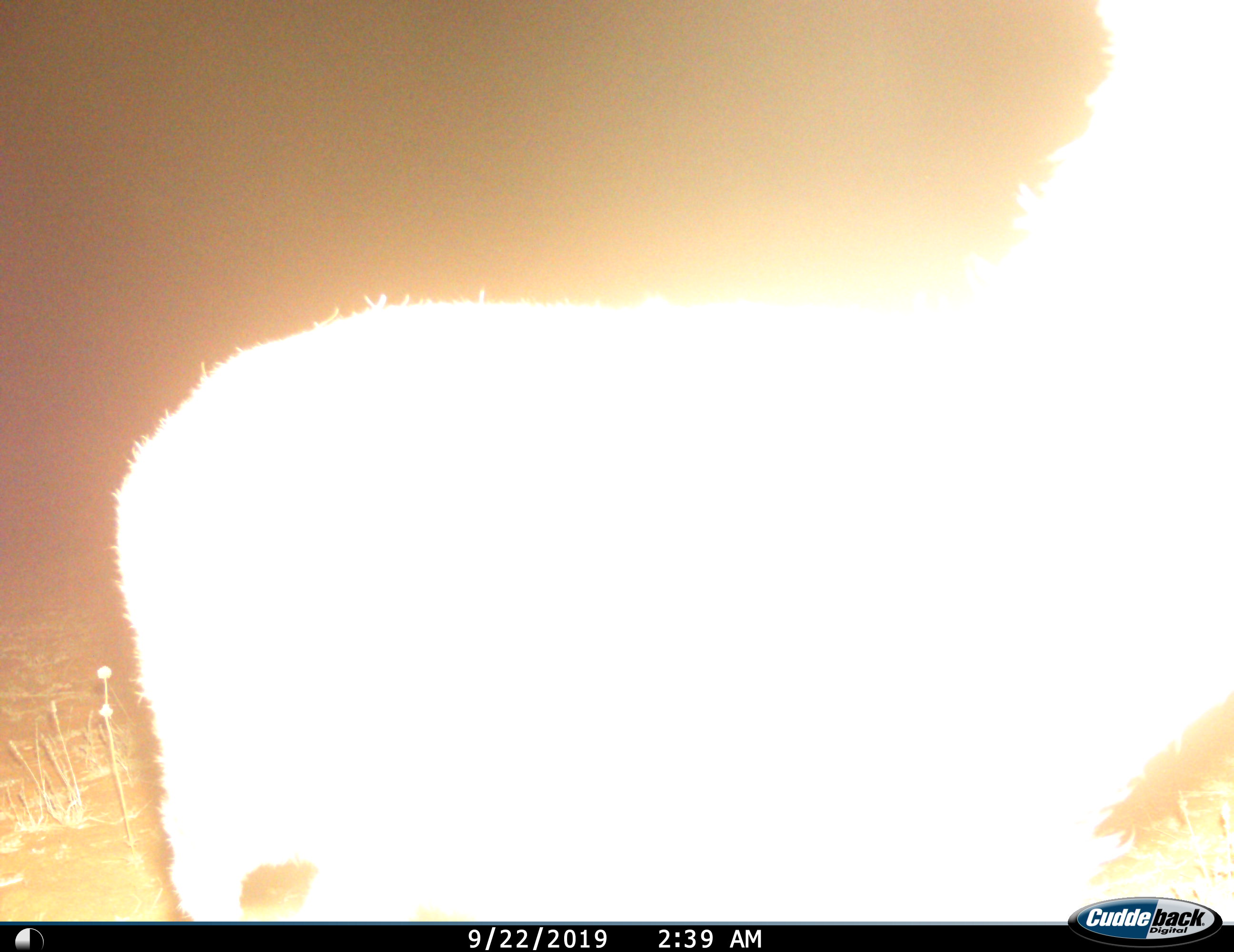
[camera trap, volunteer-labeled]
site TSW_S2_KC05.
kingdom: Animalia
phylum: Chordata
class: Mammalia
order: Artiodactyla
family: Bovidae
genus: Raphicerus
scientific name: Raphicerus campestris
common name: steenbok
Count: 1.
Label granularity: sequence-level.